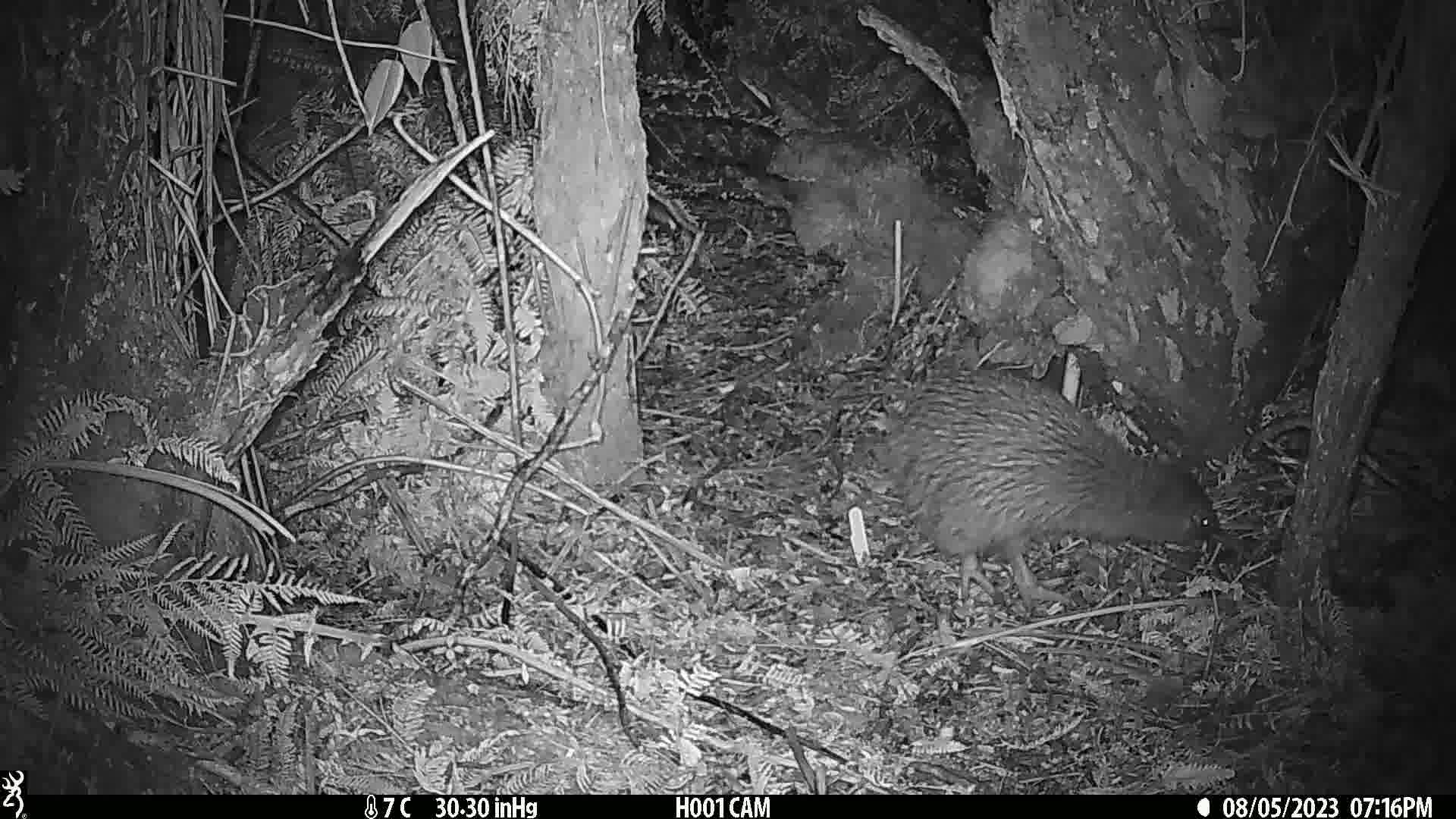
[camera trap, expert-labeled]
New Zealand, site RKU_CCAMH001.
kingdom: Animalia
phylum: Chordata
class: Aves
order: Apterygiformes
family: Apterygidae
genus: Apteryx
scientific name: Apteryx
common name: kiwi